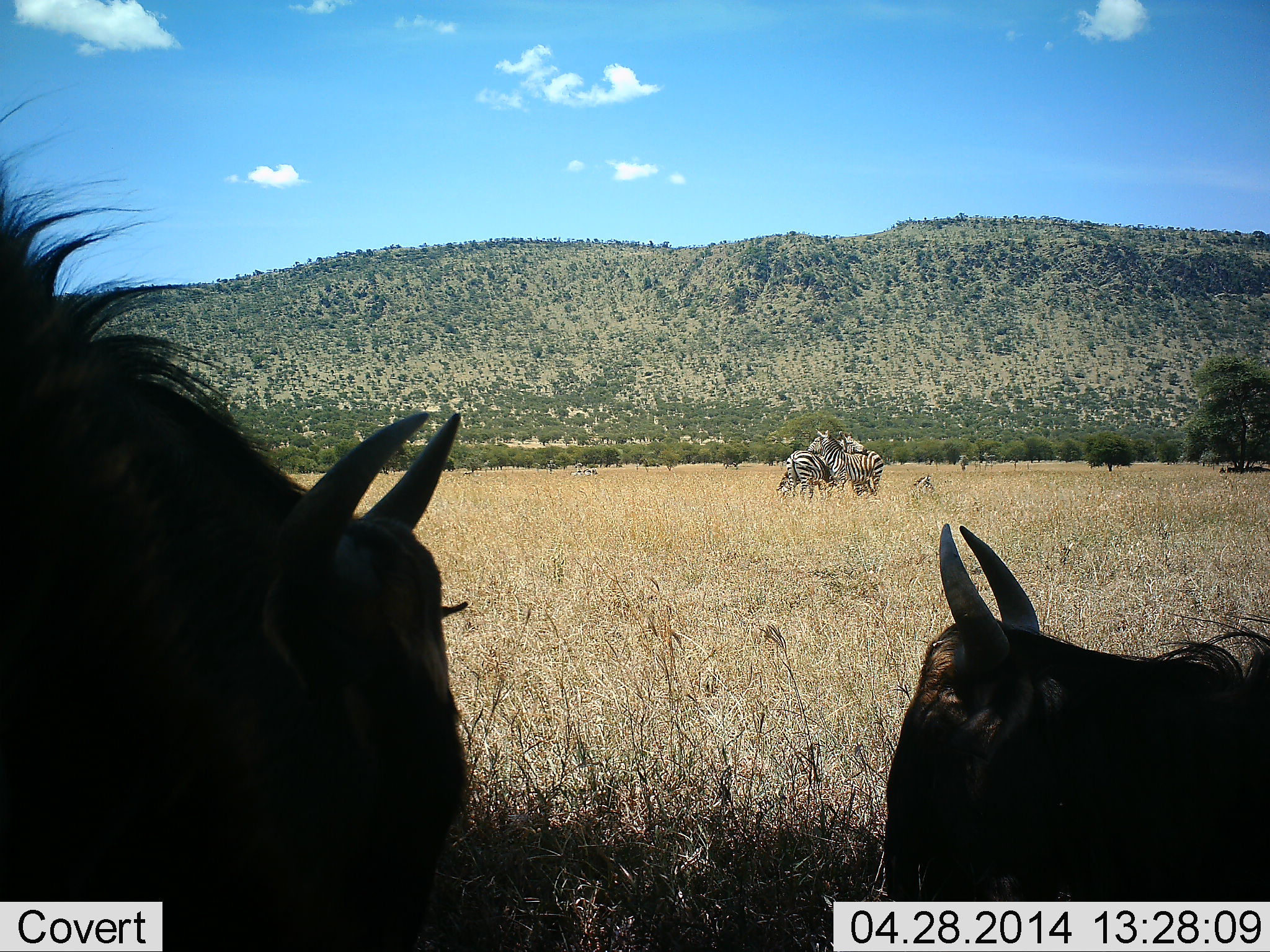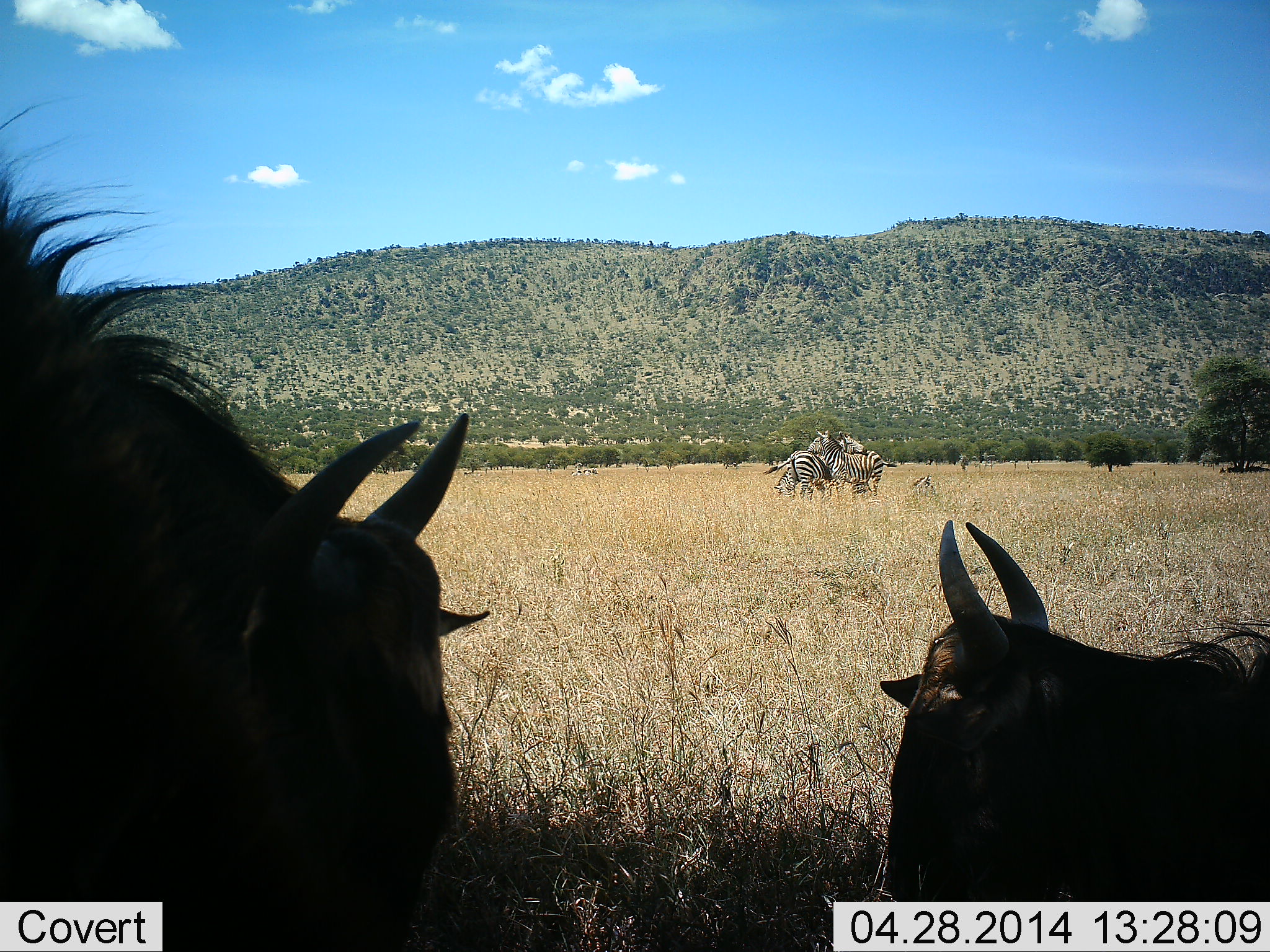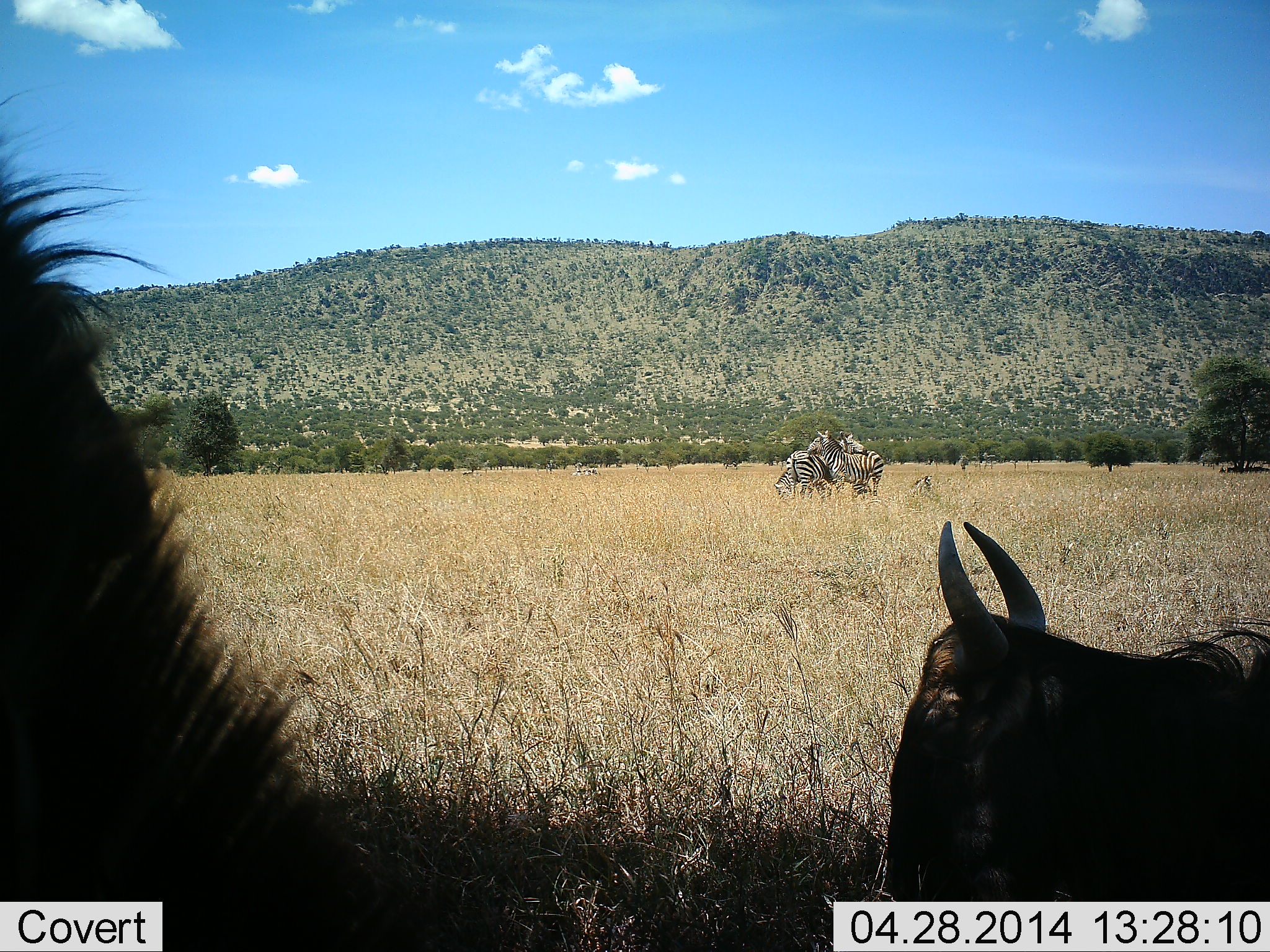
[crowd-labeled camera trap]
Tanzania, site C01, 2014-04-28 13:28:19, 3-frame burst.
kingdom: Animalia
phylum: Chordata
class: Mammalia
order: Artiodactyla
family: Bovidae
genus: Connochaetes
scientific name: Connochaetes taurinus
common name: blue wildebeest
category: wildebeest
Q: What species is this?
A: Wildebeest (blue wildebeest) (Connochaetes taurinus).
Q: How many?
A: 2.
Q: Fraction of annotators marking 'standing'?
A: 60%.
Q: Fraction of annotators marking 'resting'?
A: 50%.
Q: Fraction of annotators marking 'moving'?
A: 10%.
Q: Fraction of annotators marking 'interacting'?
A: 0%.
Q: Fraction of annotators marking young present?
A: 0%.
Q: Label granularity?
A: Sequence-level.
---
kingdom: Animalia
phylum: Chordata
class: Mammalia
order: Perissodactyla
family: Equidae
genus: Equus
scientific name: Equus quagga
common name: plains zebra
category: zebra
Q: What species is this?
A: Zebra (plains zebra) (Equus quagga).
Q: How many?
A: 4.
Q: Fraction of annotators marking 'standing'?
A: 90%.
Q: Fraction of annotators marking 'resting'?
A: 30%.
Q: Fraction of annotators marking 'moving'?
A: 0%.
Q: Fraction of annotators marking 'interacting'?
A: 20%.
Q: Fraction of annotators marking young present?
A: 0%.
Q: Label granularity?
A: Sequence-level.